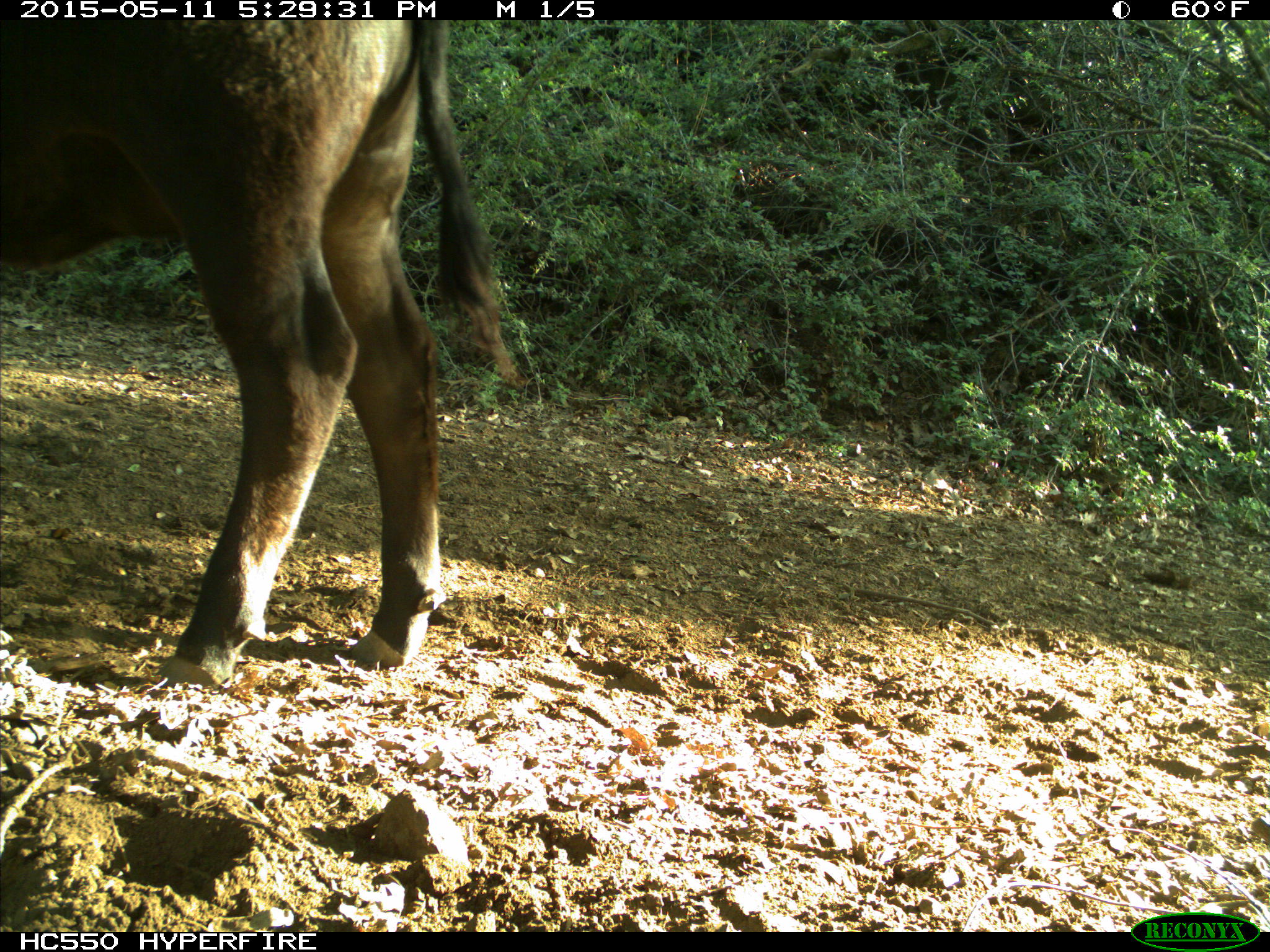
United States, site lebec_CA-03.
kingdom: Animalia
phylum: Chordata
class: Mammalia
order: Artiodactyla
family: Bovidae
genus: Bos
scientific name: Bos taurus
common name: domestic cow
Bos taurus (domestic cow).